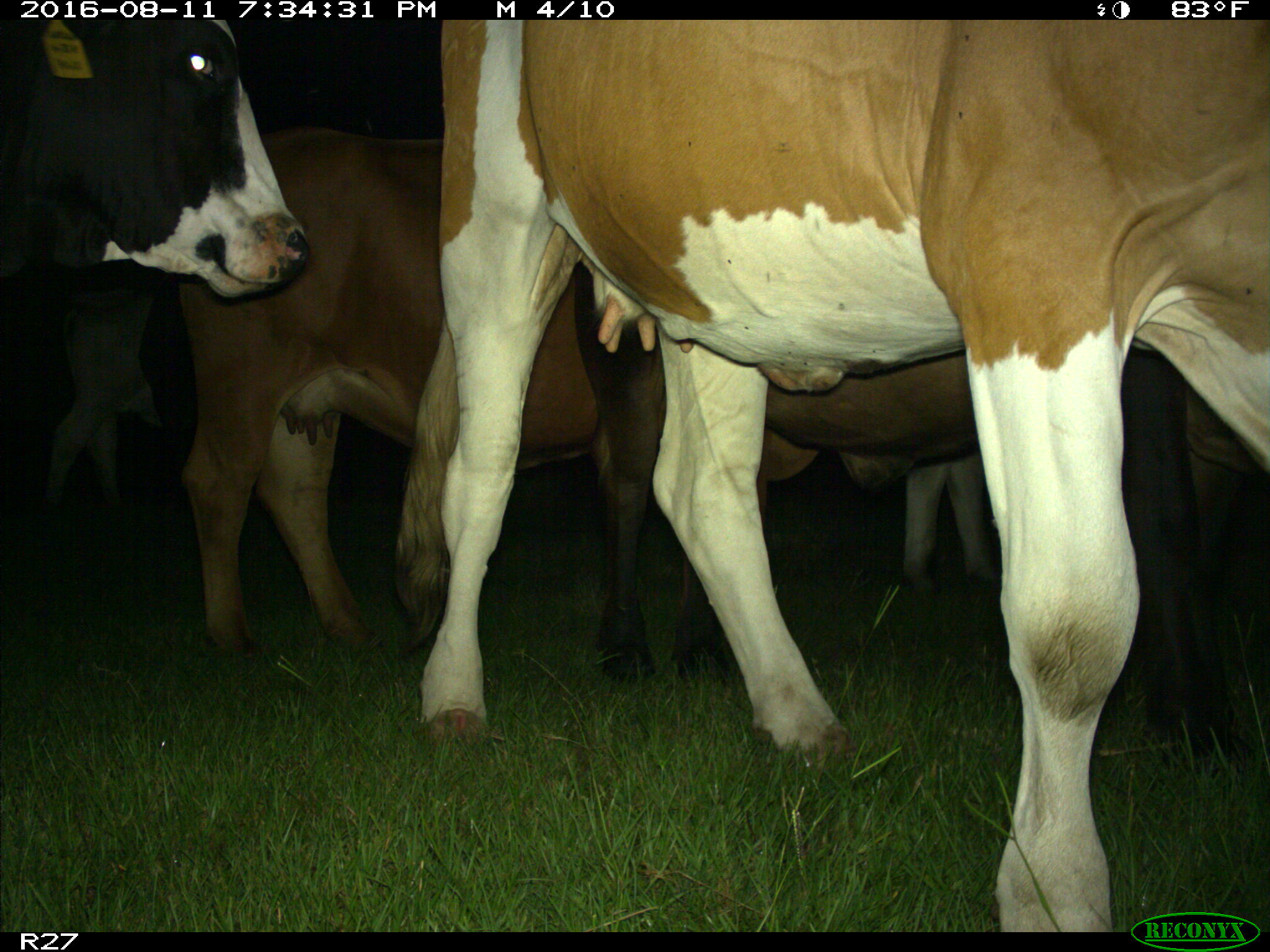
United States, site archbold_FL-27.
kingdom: Animalia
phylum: Chordata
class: Mammalia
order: Artiodactyla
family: Bovidae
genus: Bos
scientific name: Bos taurus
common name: domestic cow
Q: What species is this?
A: Bos taurus (domestic cow).